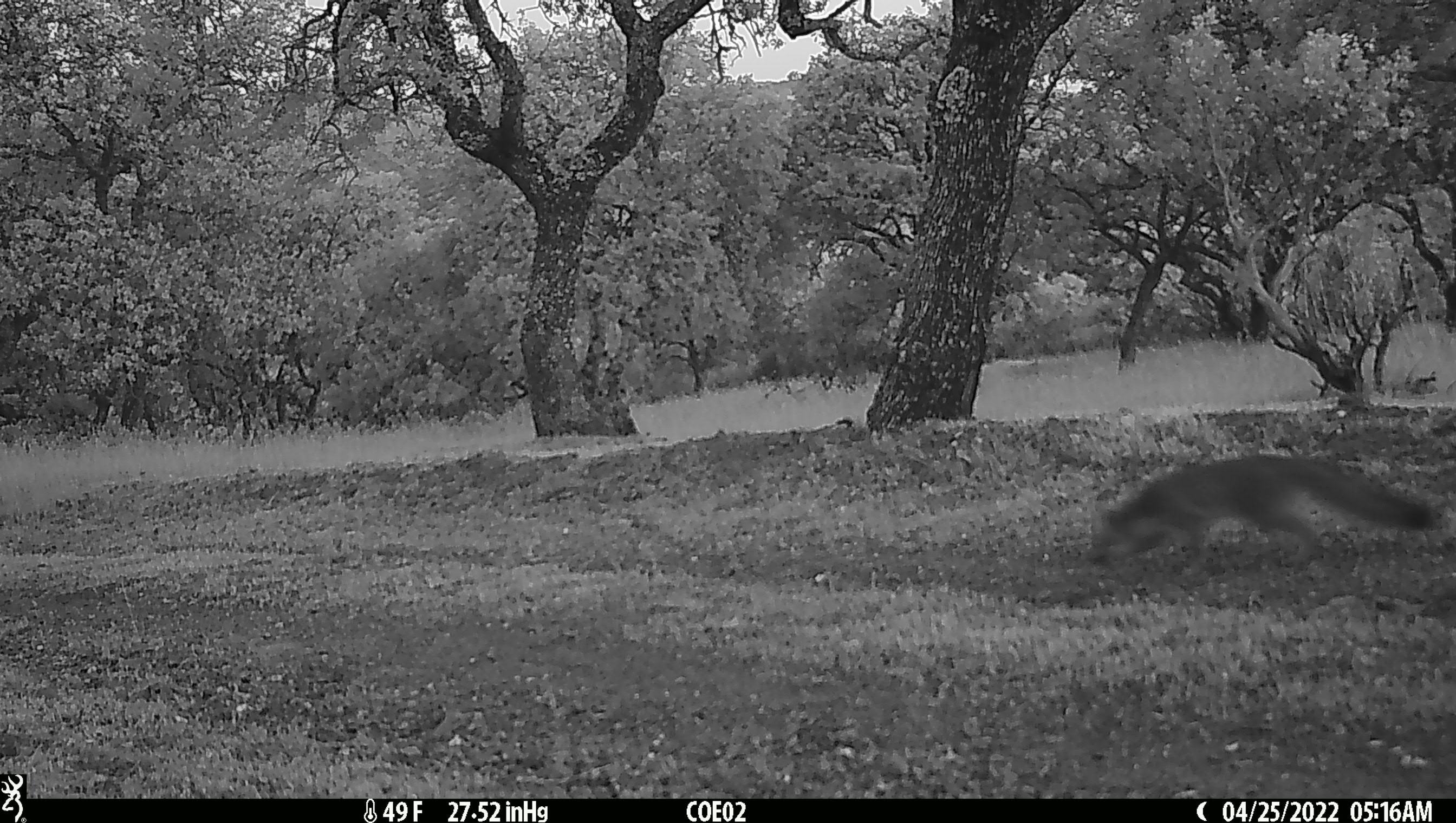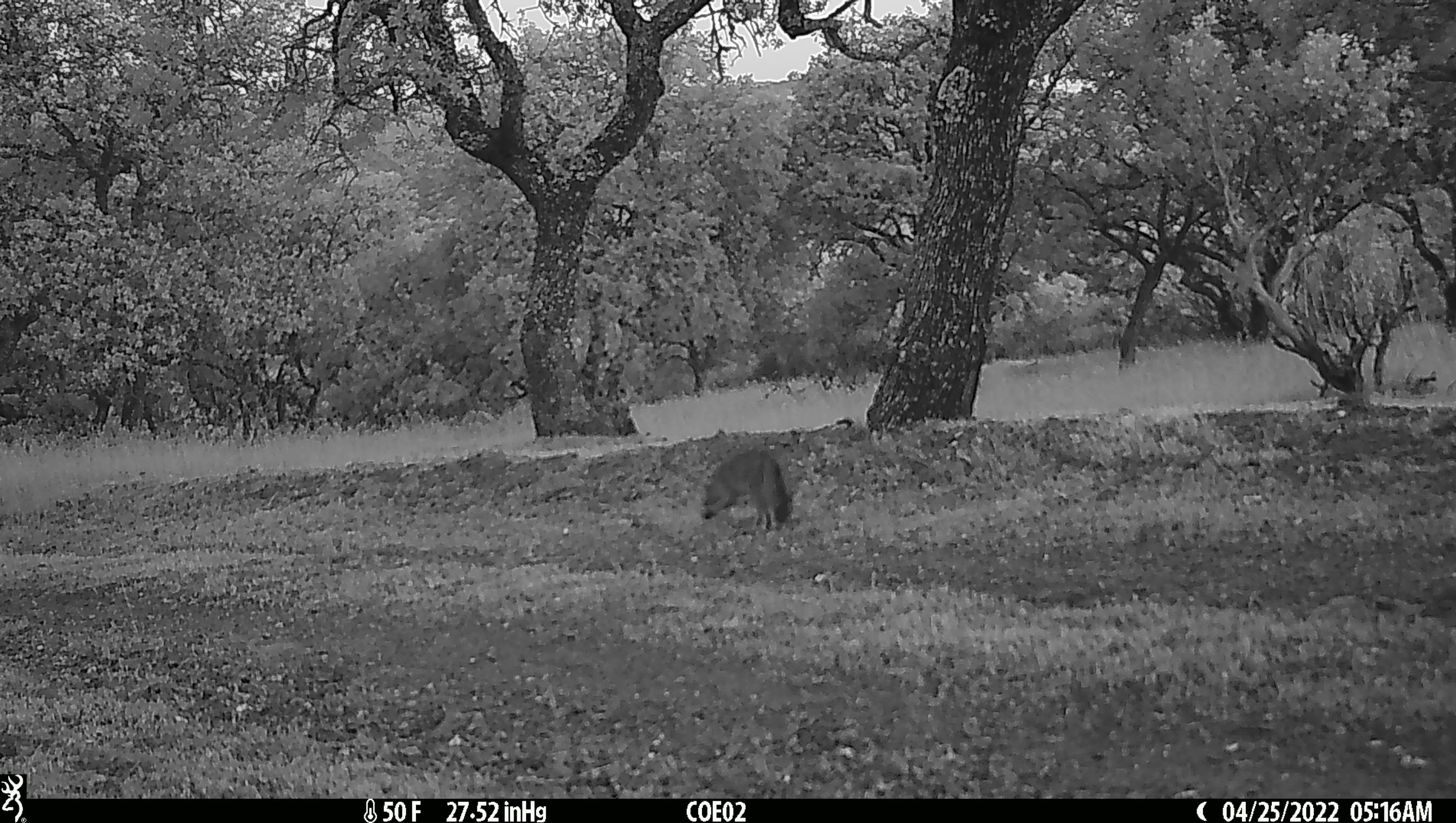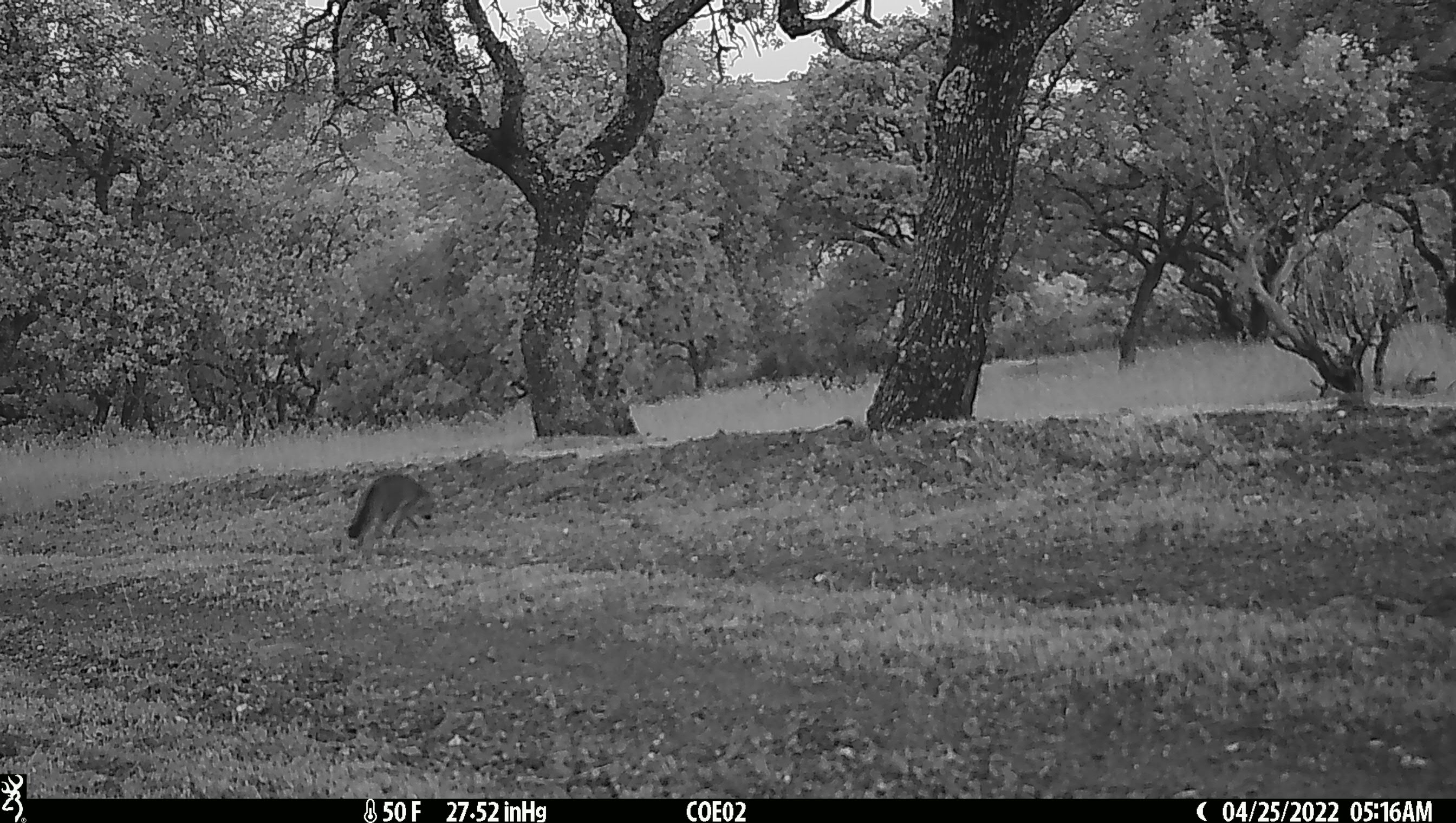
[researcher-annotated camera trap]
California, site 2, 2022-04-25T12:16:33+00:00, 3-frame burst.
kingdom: Animalia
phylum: Chordata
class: Mammalia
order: Carnivora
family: Canidae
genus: Urocyon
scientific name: Urocyon cinereoargenteus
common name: gray fox